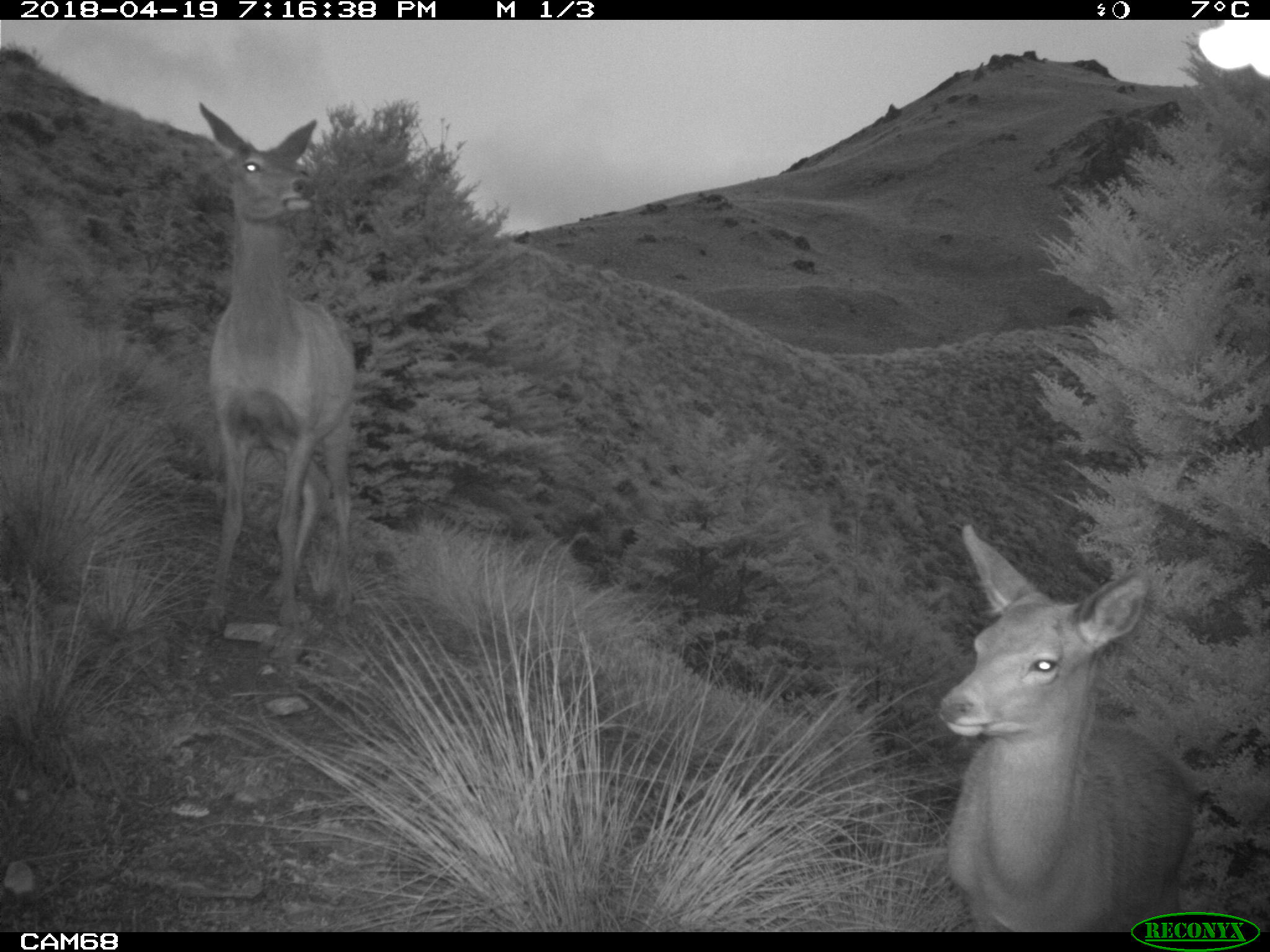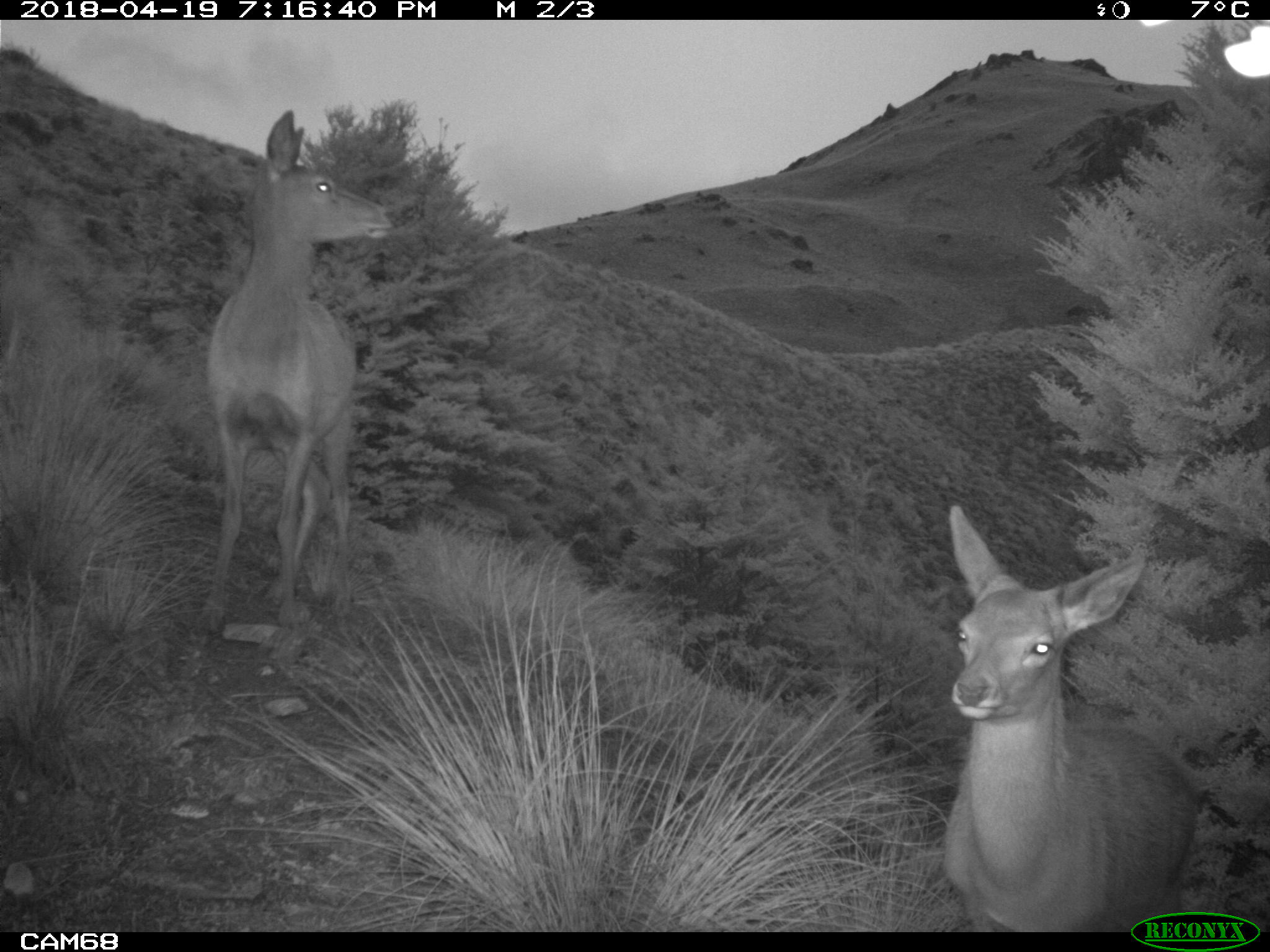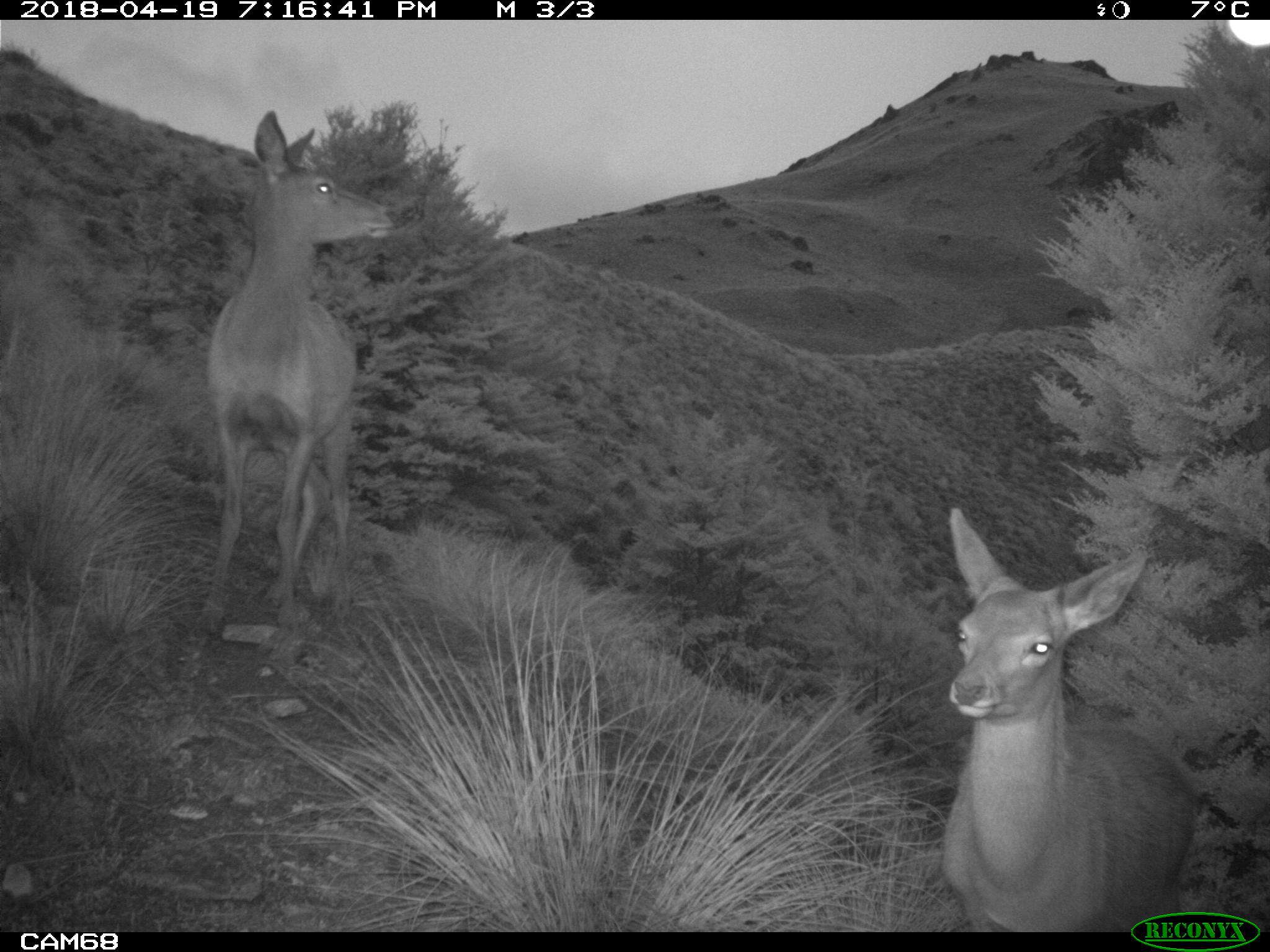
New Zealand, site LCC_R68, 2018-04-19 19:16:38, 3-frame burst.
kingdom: Animalia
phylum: Chordata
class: Mammalia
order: Artiodactyla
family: Cervidae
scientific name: Cervidae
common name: deer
Deer (Cervidae).